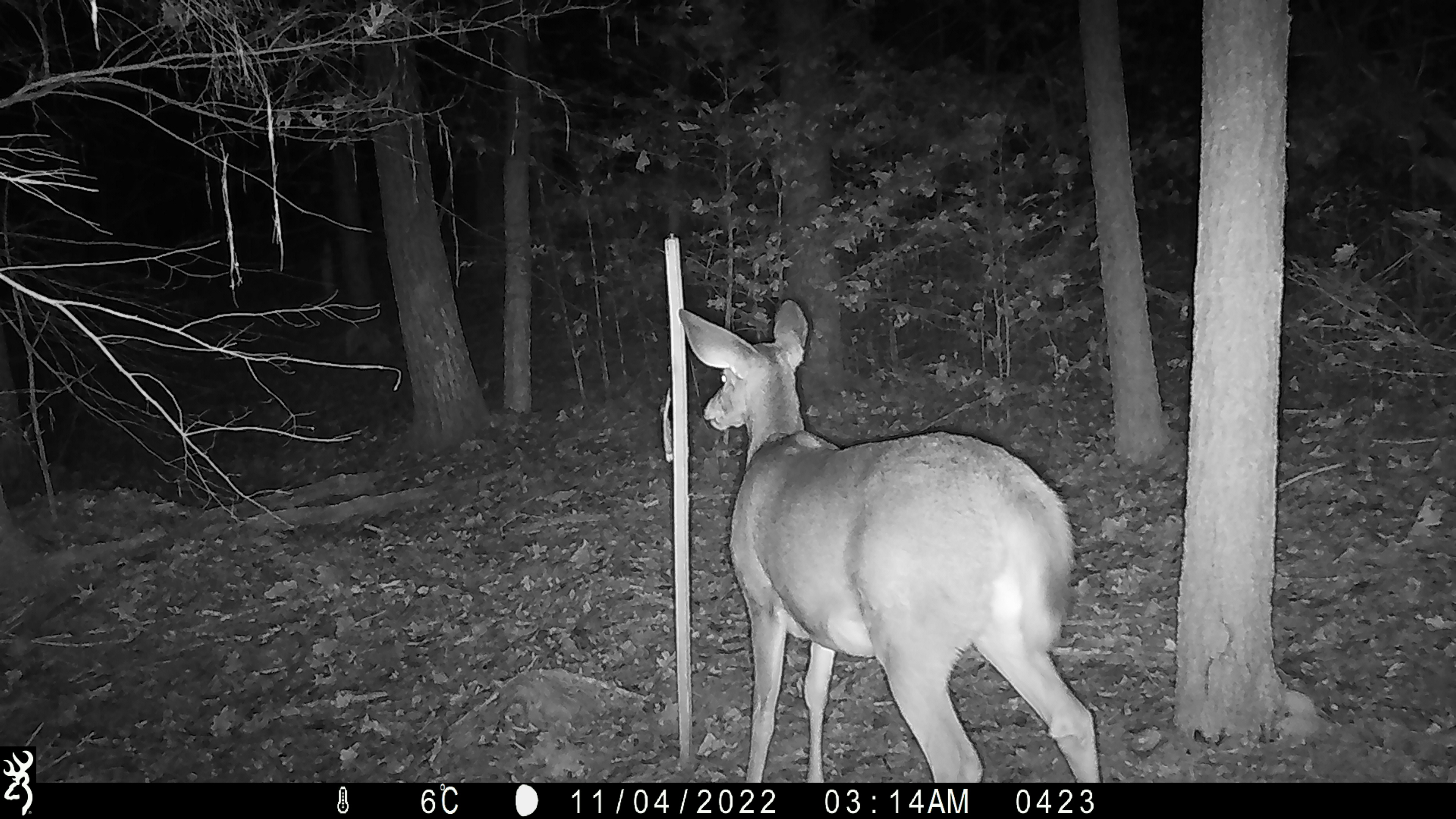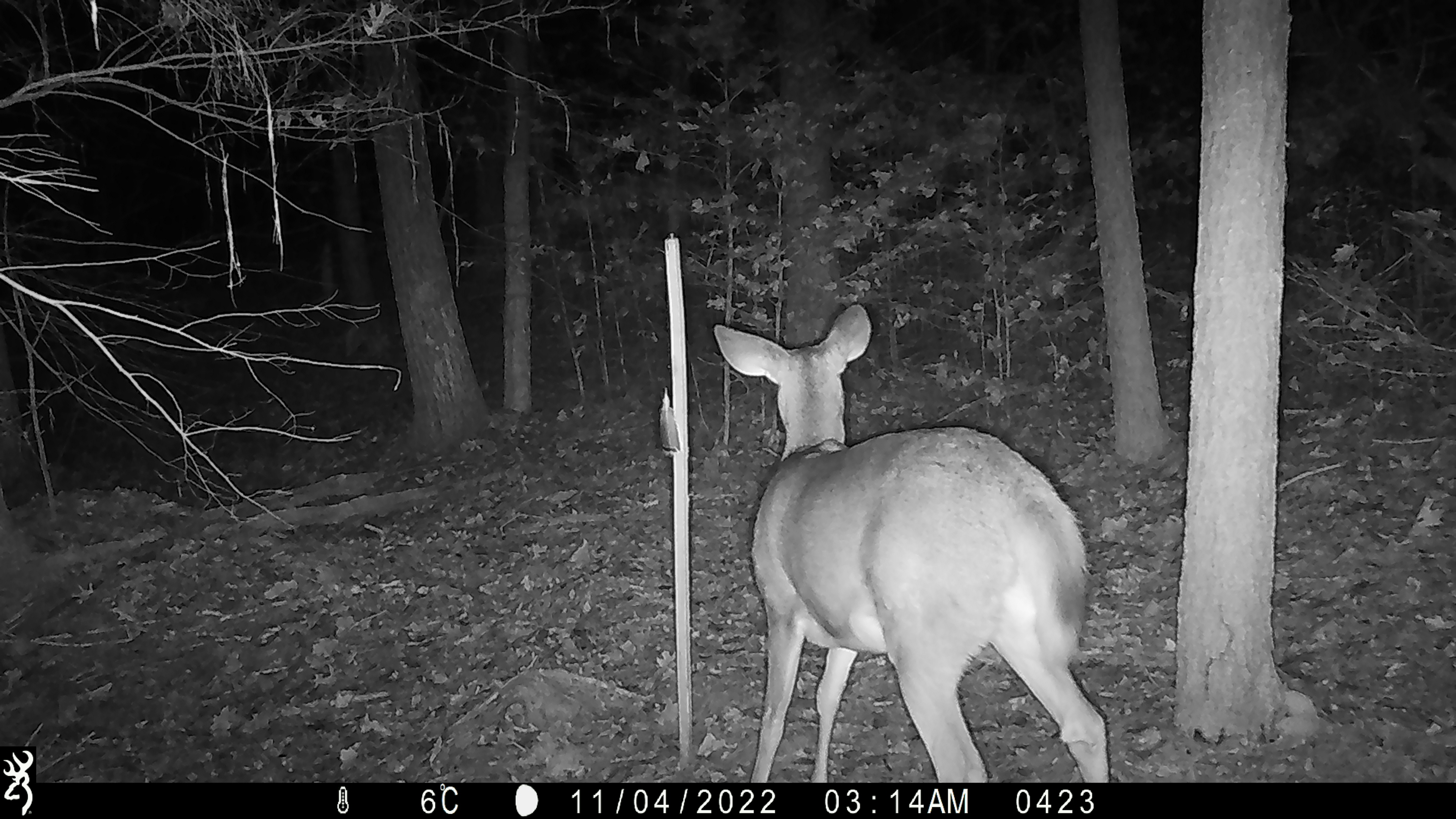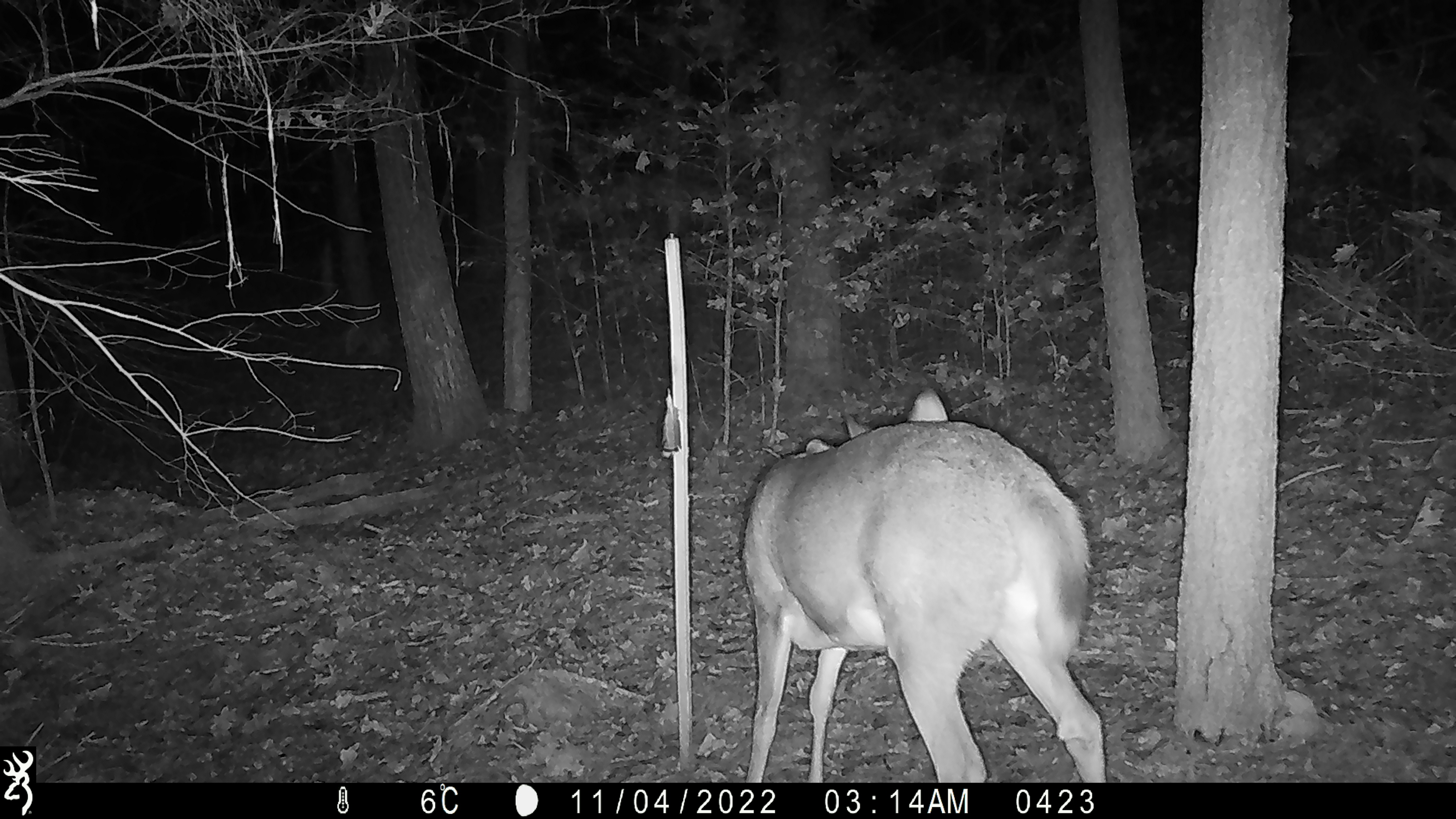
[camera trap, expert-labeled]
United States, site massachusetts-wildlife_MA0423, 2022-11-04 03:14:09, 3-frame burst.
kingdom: Animalia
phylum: Chordata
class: Mammalia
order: Artiodactyla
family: Cervidae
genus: Odocoileus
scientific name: Odocoileus virginianus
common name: white-tailed deer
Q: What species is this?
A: White-tailed deer (Odocoileus virginianus).